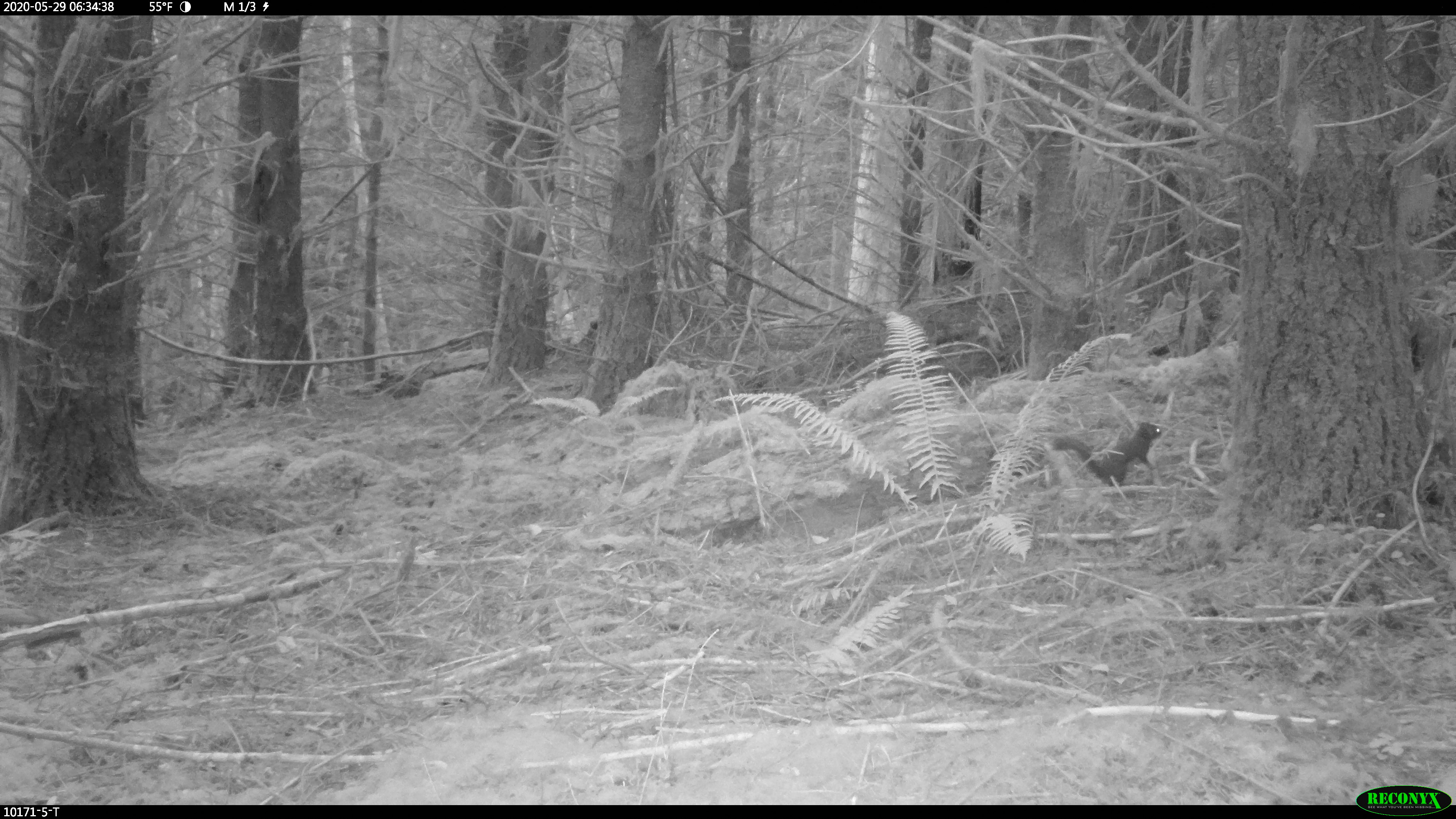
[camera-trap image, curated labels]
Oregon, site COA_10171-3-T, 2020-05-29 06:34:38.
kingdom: Animalia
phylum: Chordata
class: Mammalia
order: Rodentia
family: Sciuridae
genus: Tamiasciurus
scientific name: Tamiasciurus douglasii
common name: douglas squirrel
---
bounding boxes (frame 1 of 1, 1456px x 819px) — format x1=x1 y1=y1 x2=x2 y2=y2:
douglas squirrel: x1=1053 y1=420 x2=1164 y2=487